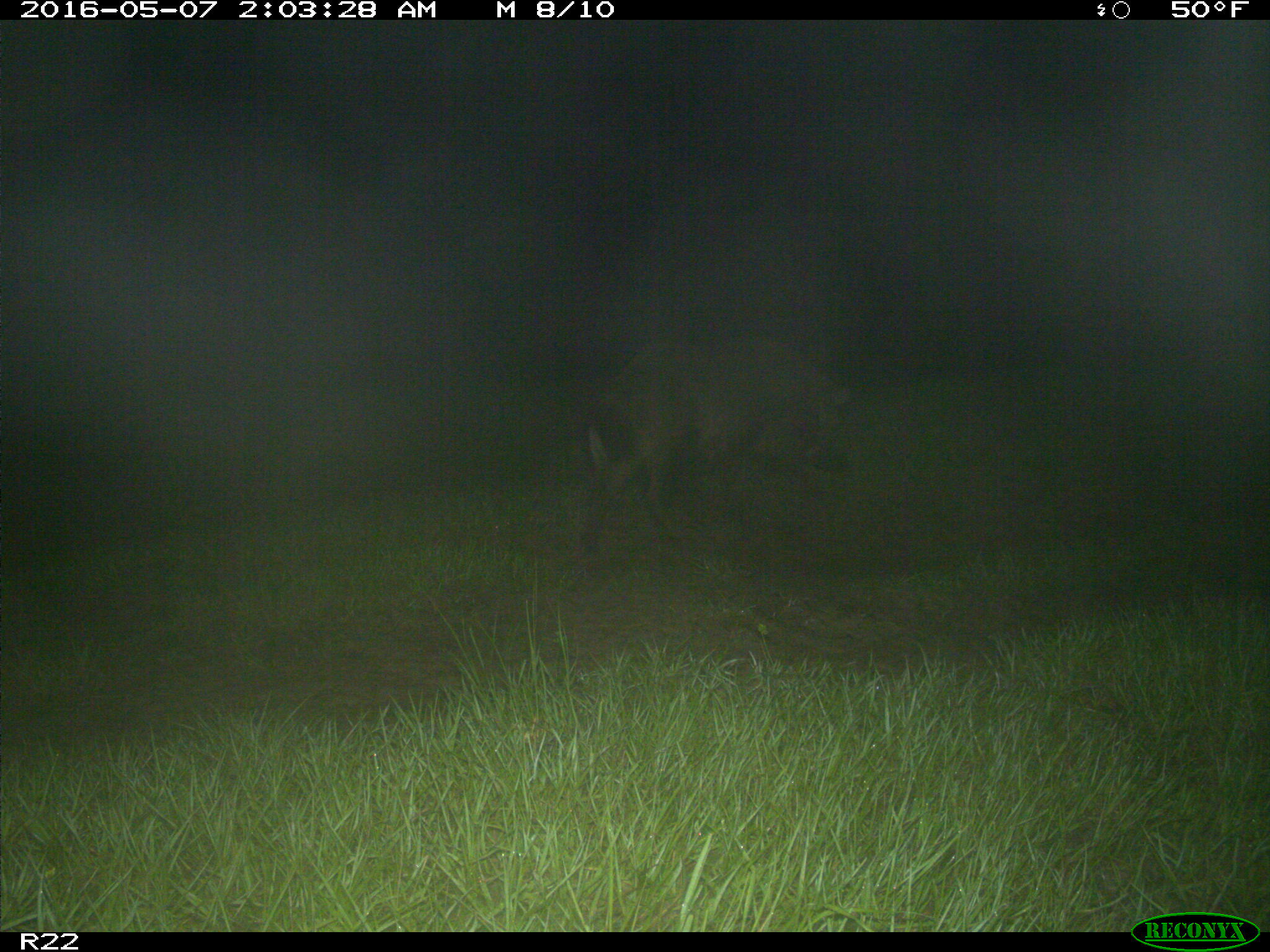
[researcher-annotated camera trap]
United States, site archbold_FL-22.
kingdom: Animalia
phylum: Chordata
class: Mammalia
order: Artiodactyla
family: Suidae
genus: Sus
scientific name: Sus scrofa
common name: wild boar